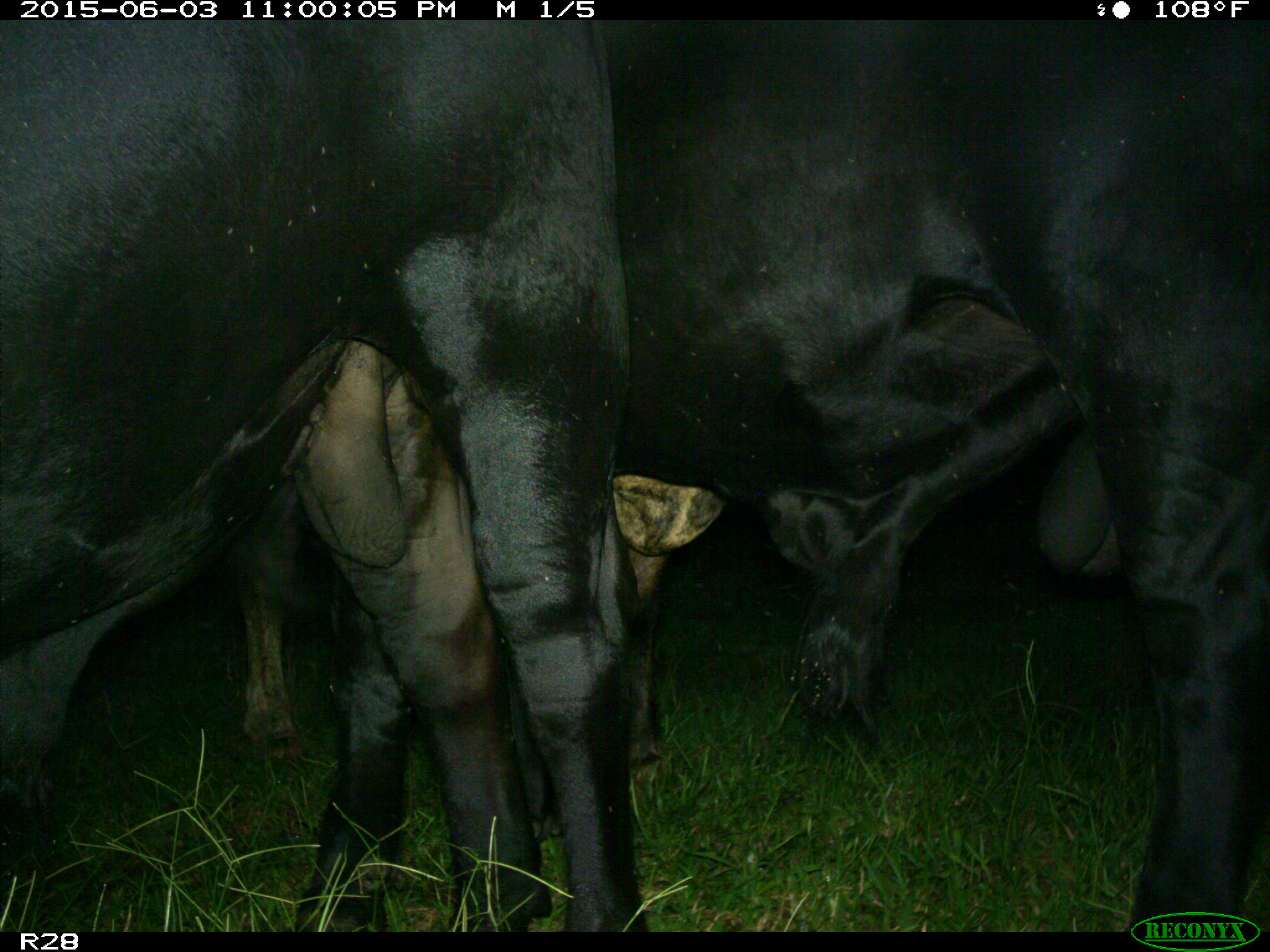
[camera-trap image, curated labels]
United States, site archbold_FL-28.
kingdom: Animalia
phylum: Chordata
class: Mammalia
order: Artiodactyla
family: Bovidae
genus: Bos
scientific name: Bos taurus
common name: domestic cow